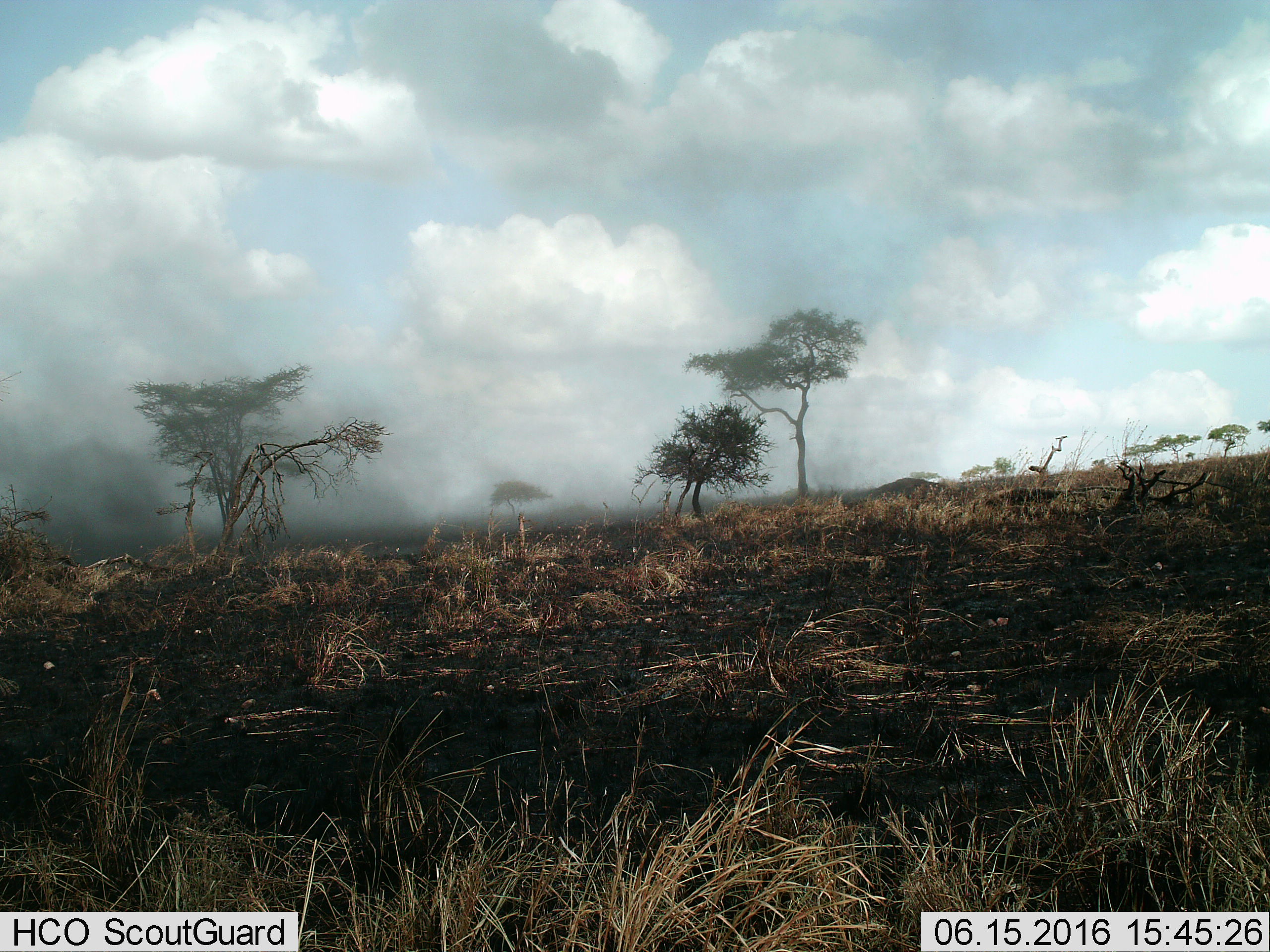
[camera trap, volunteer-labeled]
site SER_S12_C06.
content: unidentified animal